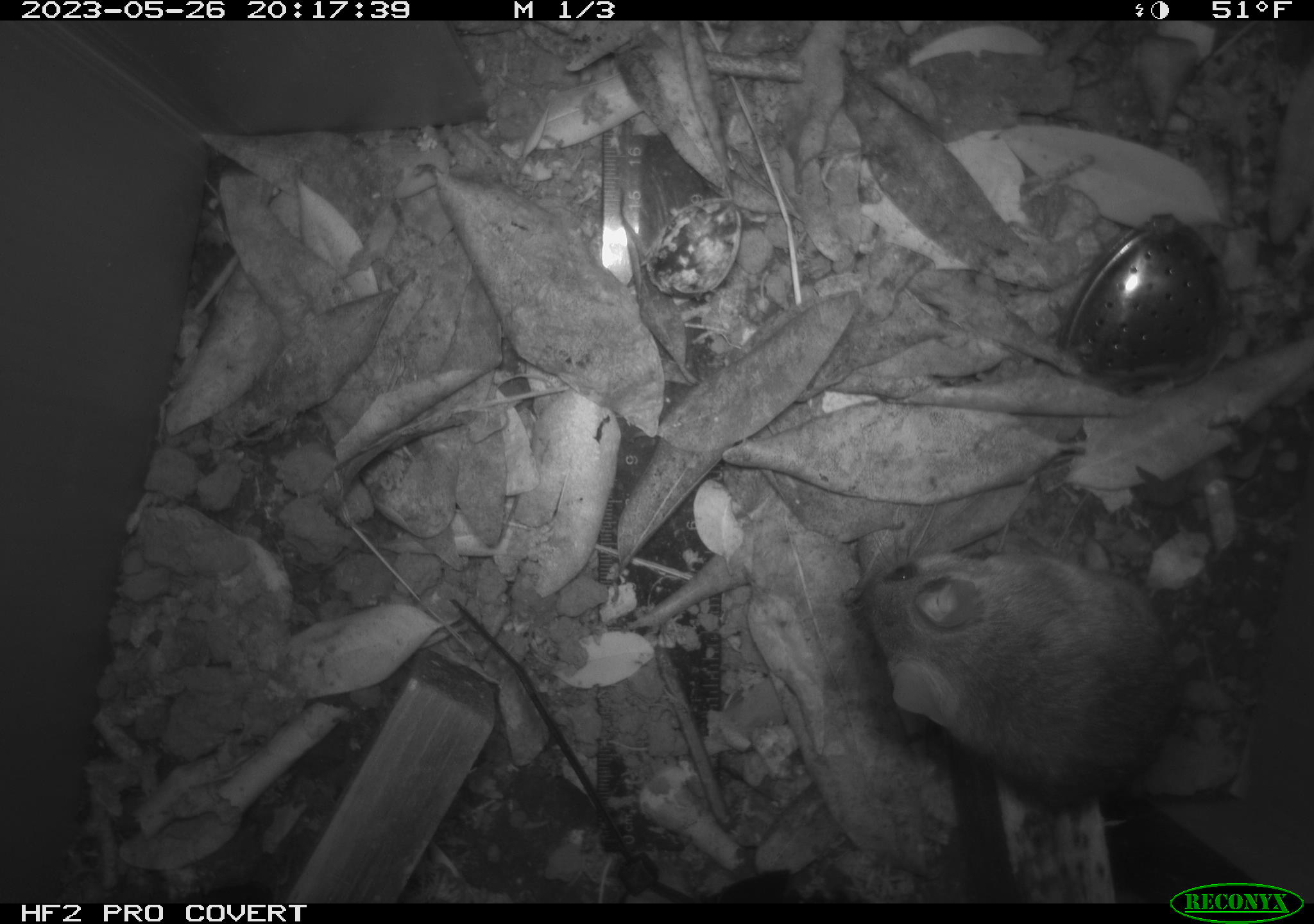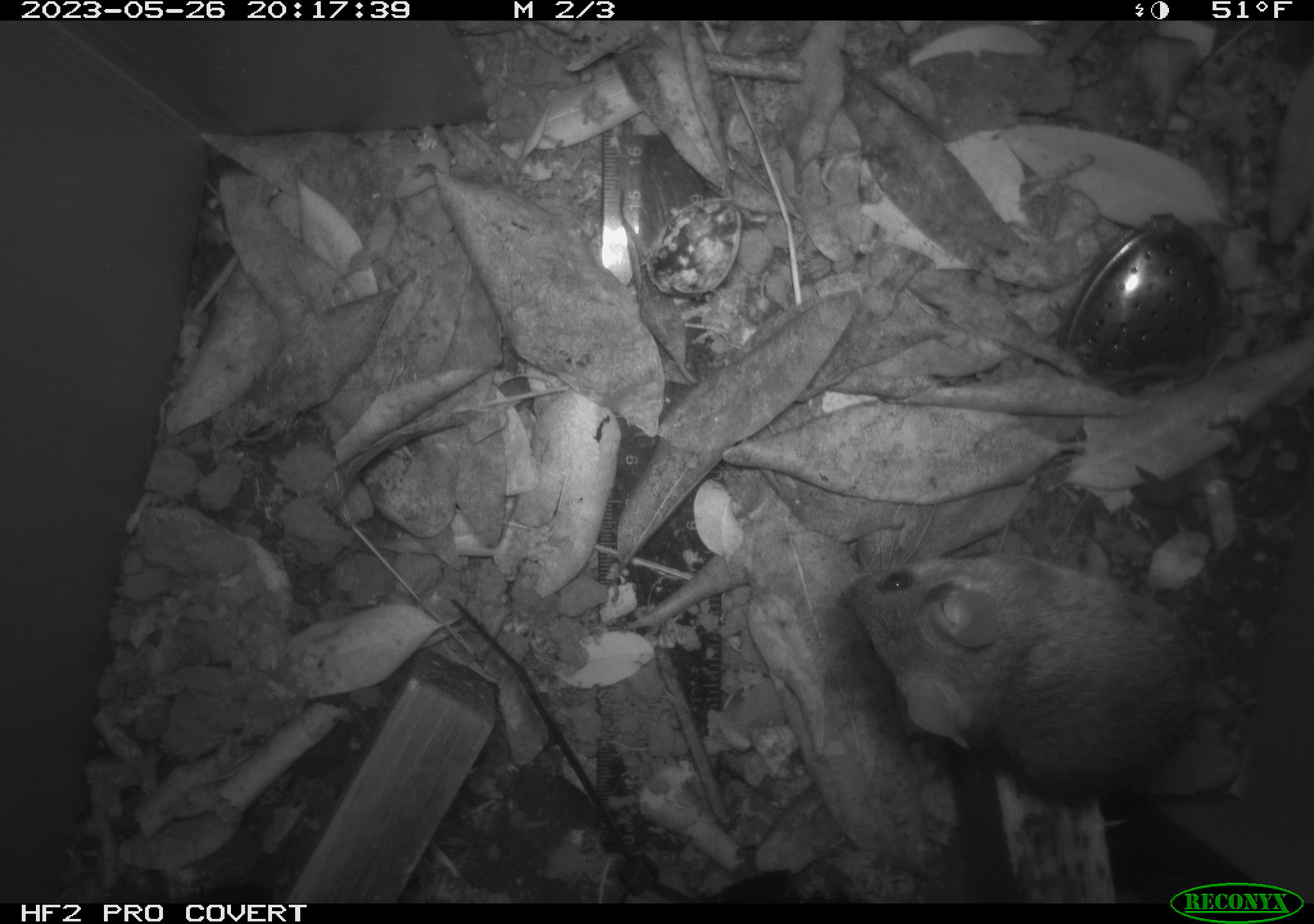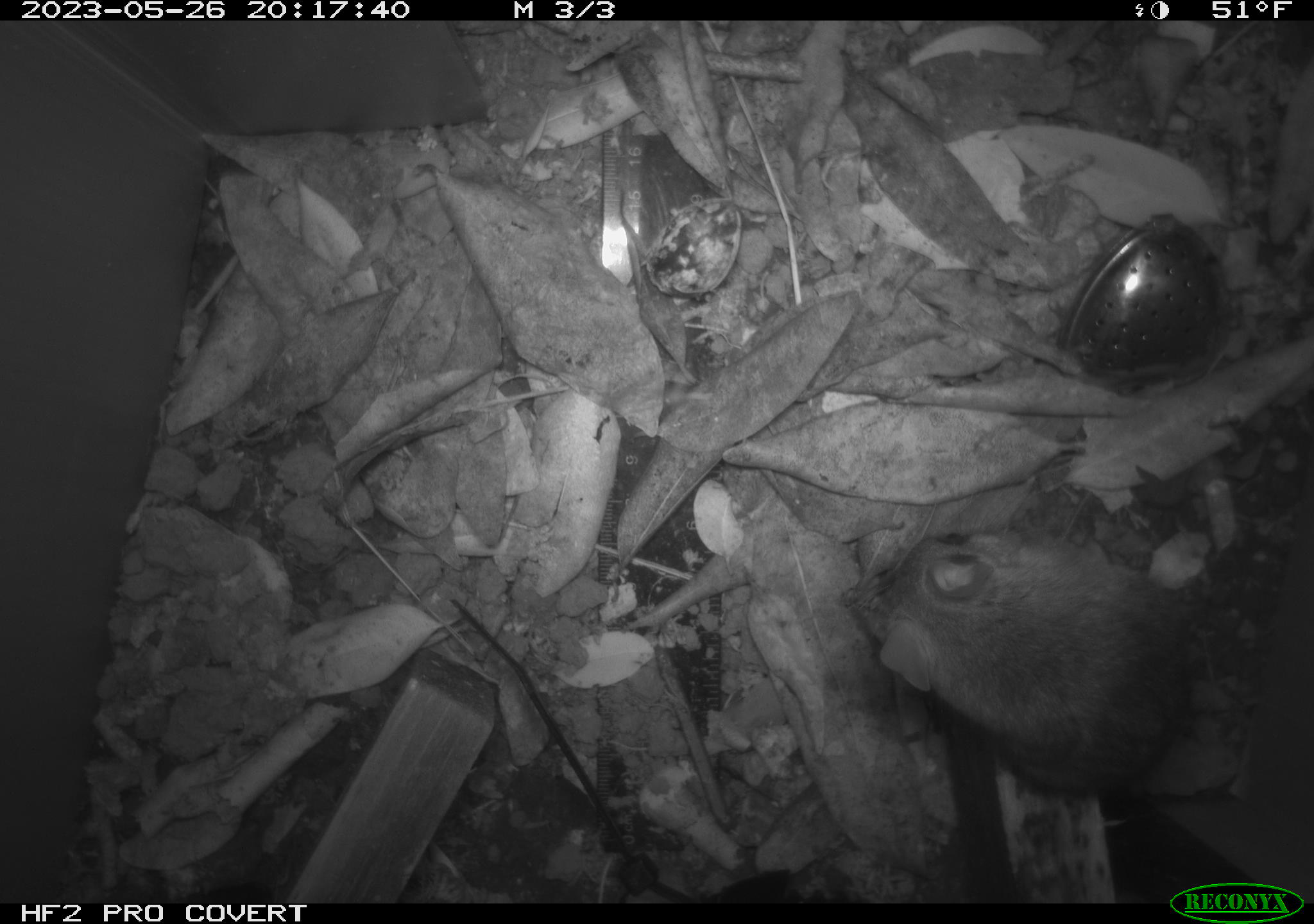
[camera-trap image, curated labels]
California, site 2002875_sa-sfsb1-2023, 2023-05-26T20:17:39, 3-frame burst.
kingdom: Animalia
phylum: Chordata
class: Mammalia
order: Rodentia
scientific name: Rodentia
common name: mouse species